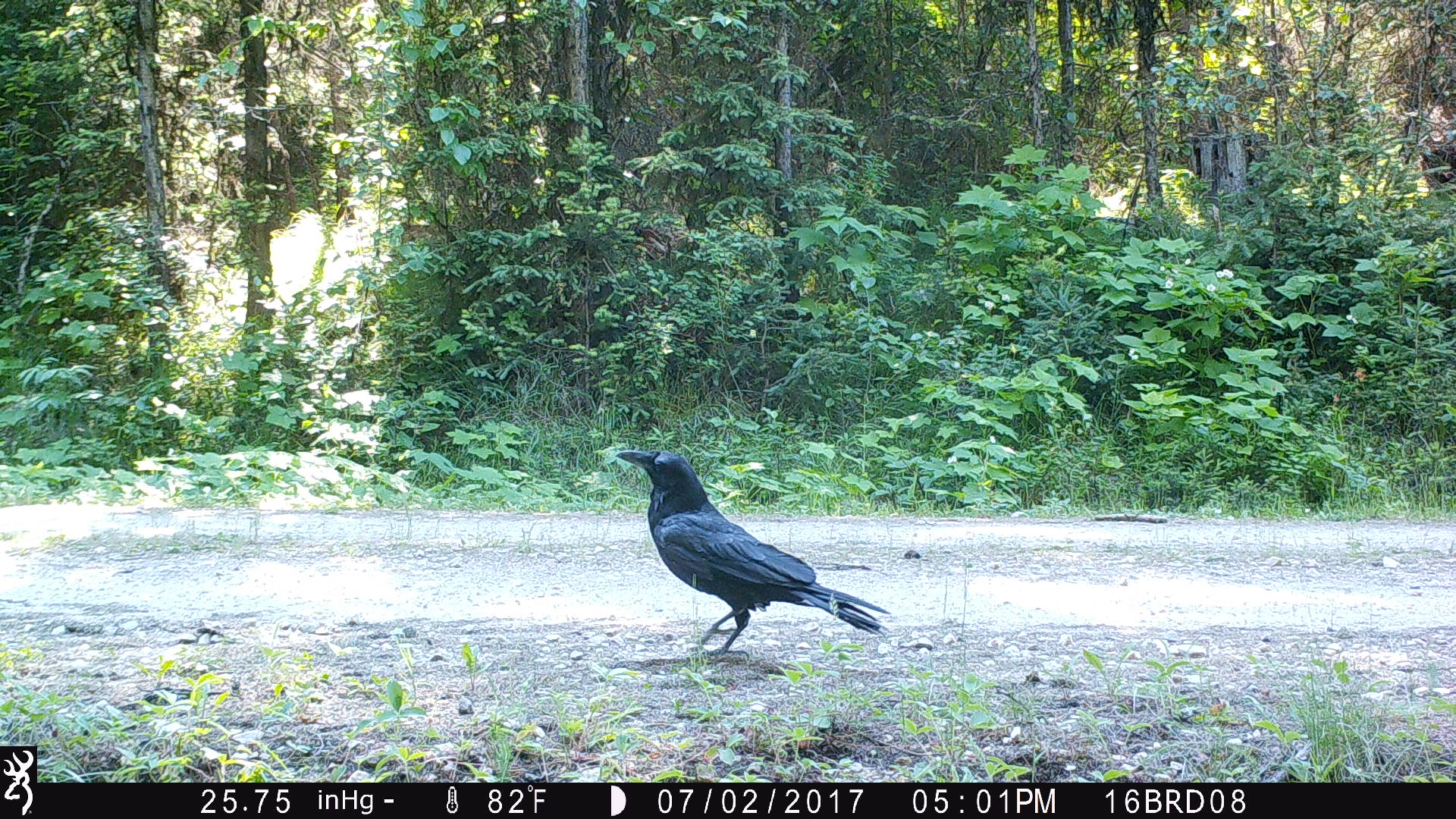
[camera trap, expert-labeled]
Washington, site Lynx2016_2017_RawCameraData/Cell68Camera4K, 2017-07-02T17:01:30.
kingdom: Animalia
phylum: Chordata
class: Aves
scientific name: Aves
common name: birds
Aves (birds). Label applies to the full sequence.